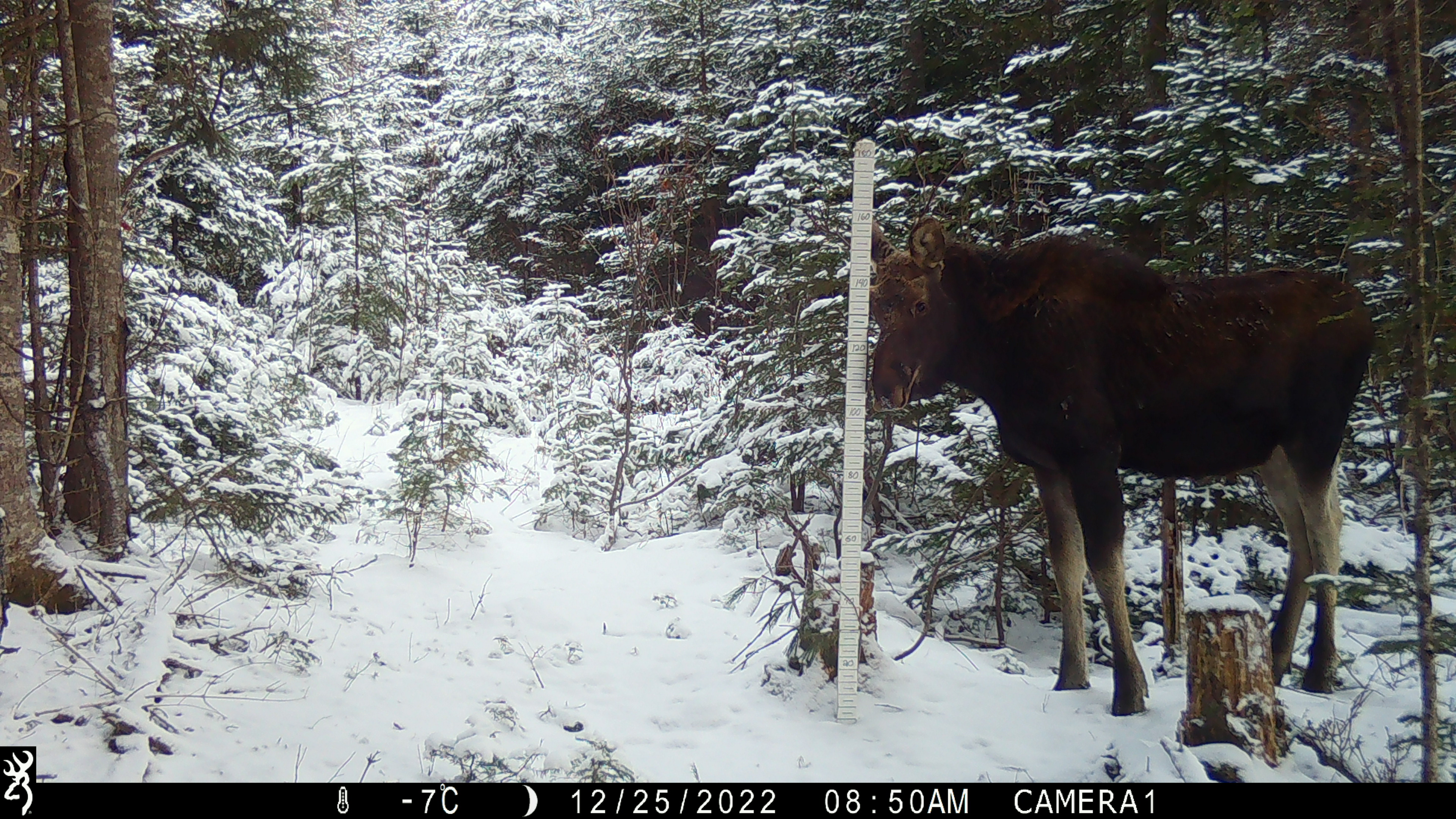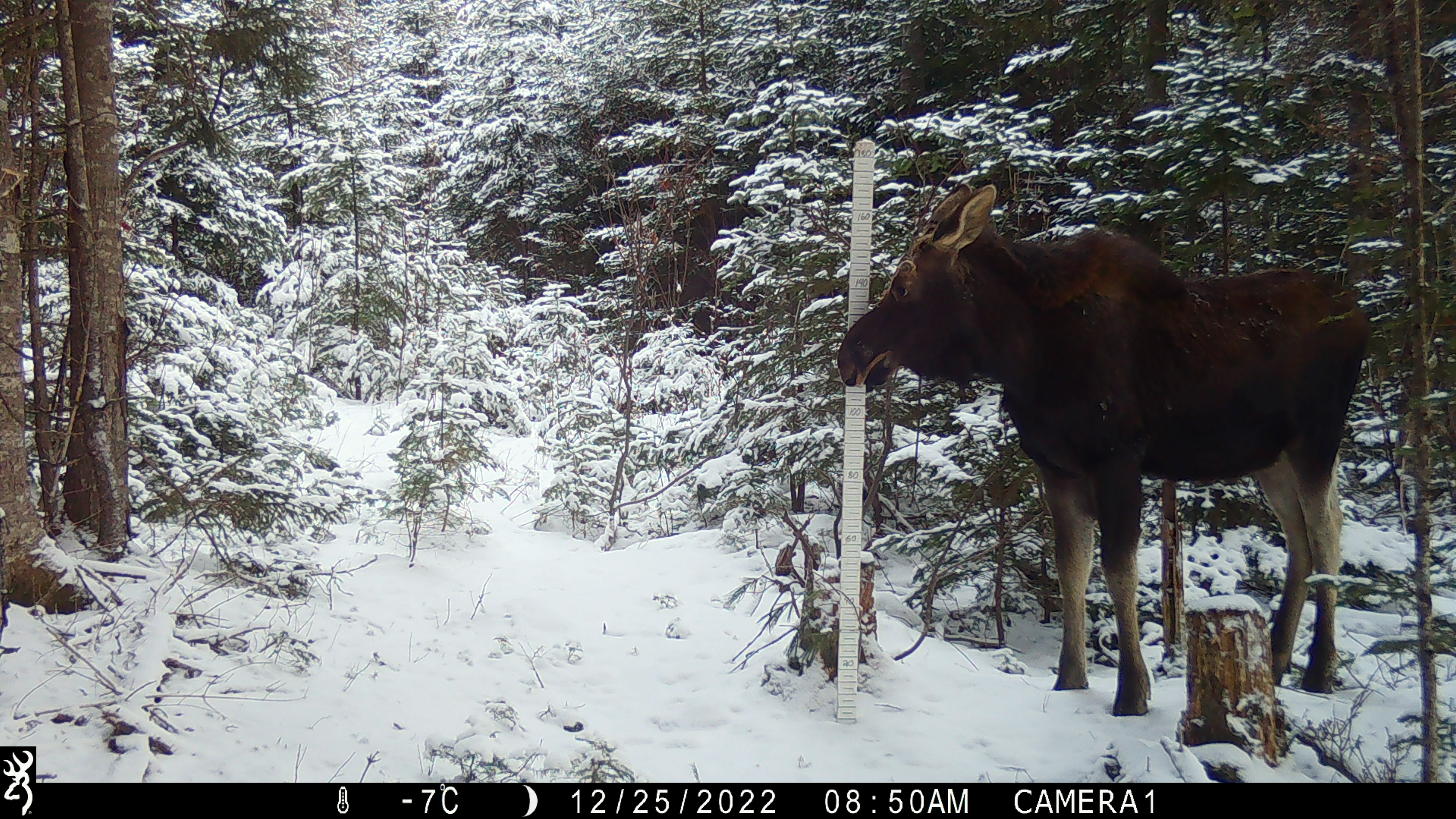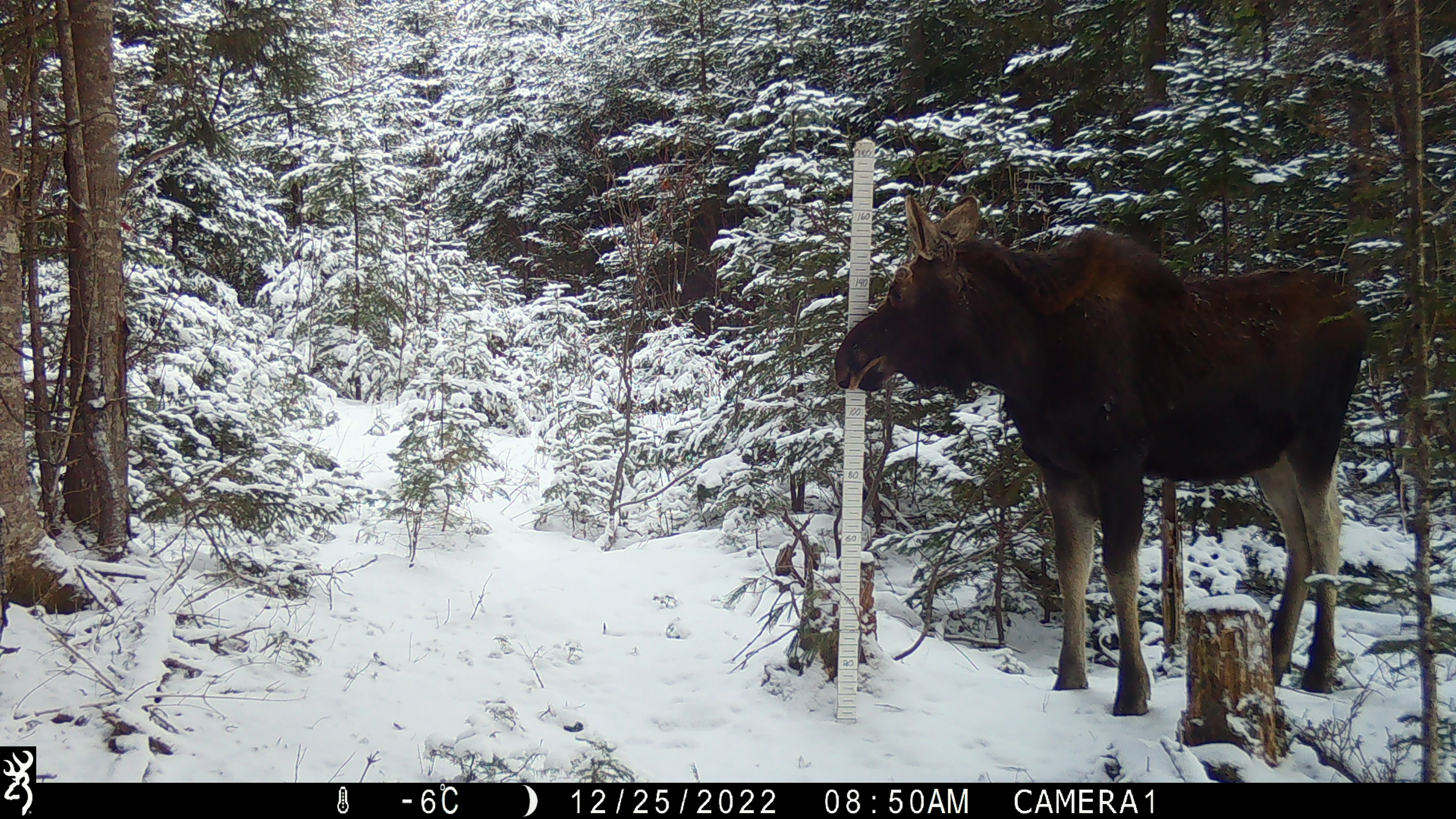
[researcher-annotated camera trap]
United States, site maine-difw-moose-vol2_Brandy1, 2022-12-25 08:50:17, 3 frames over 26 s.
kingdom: Animalia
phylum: Chordata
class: Mammalia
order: Artiodactyla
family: Cervidae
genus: Alces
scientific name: Alces alces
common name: moose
Moose (Alces alces).